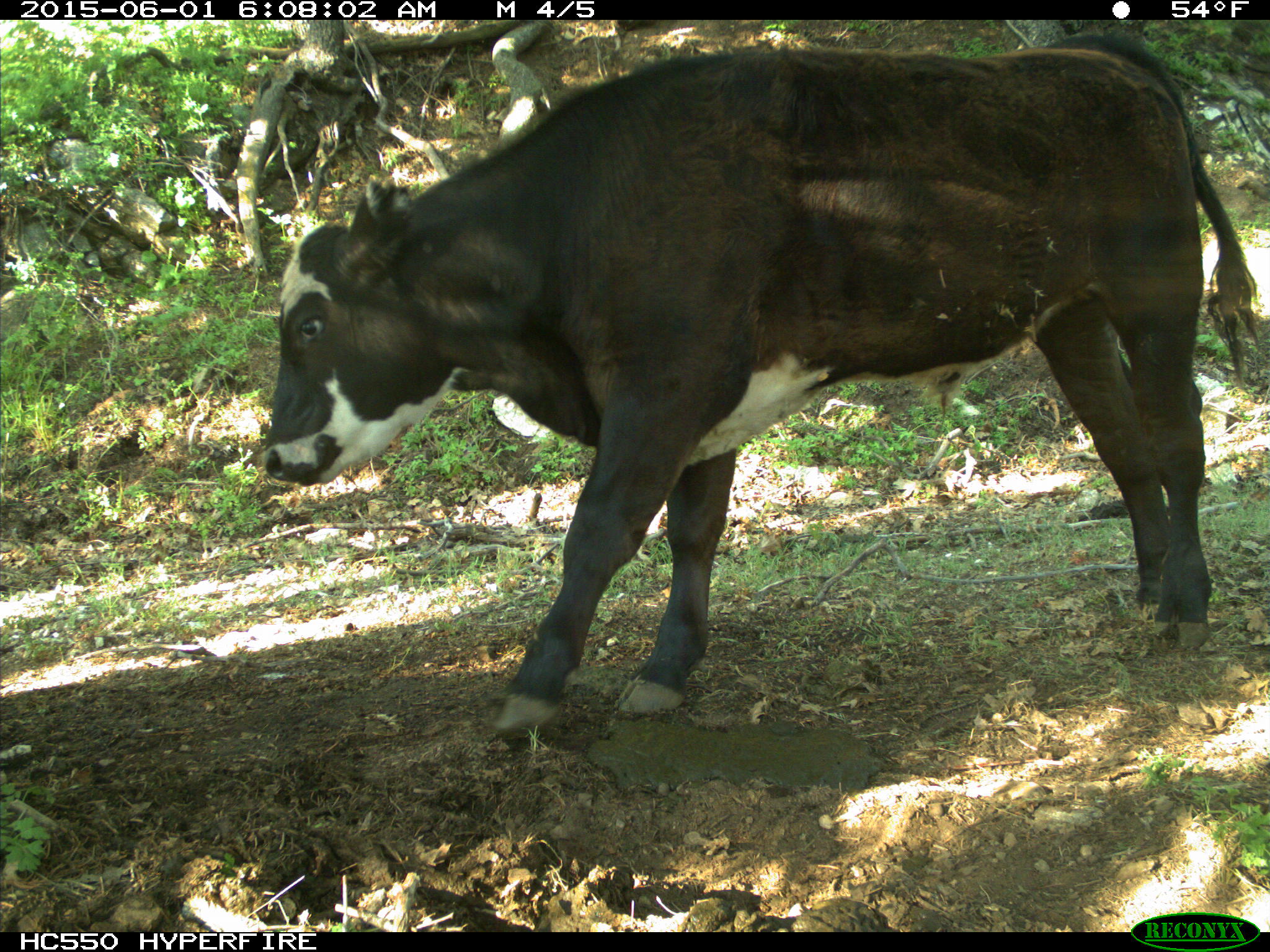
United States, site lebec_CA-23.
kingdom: Animalia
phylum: Chordata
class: Mammalia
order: Artiodactyla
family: Bovidae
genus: Bos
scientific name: Bos taurus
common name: domestic cow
Bos taurus (domestic cow).